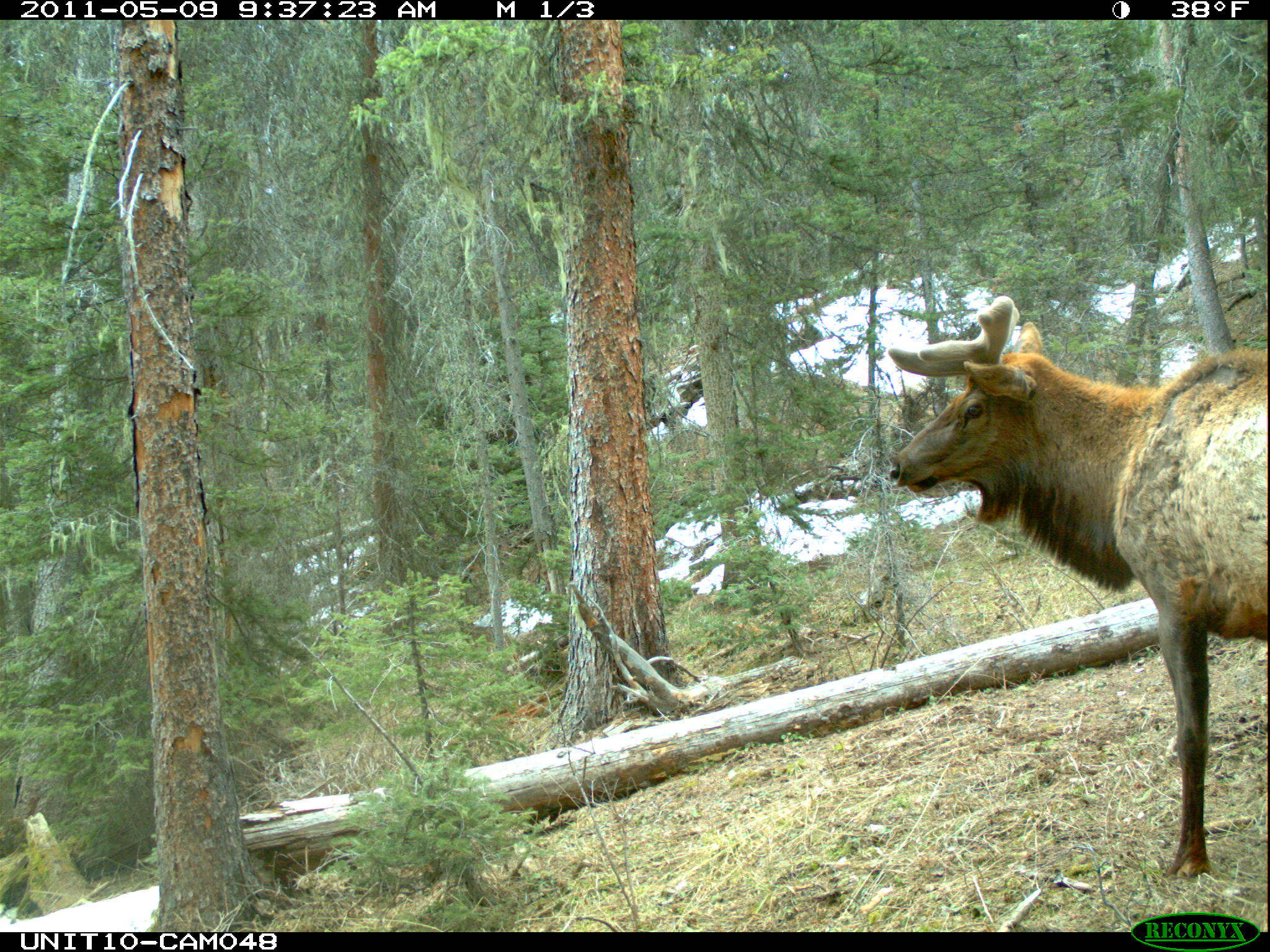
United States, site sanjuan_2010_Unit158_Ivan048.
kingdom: Animalia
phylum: Chordata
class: Mammalia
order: Artiodactyla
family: Cervidae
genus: Cervus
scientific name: Cervus elaphus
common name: red deer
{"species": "Cervus elaphus (red deer)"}